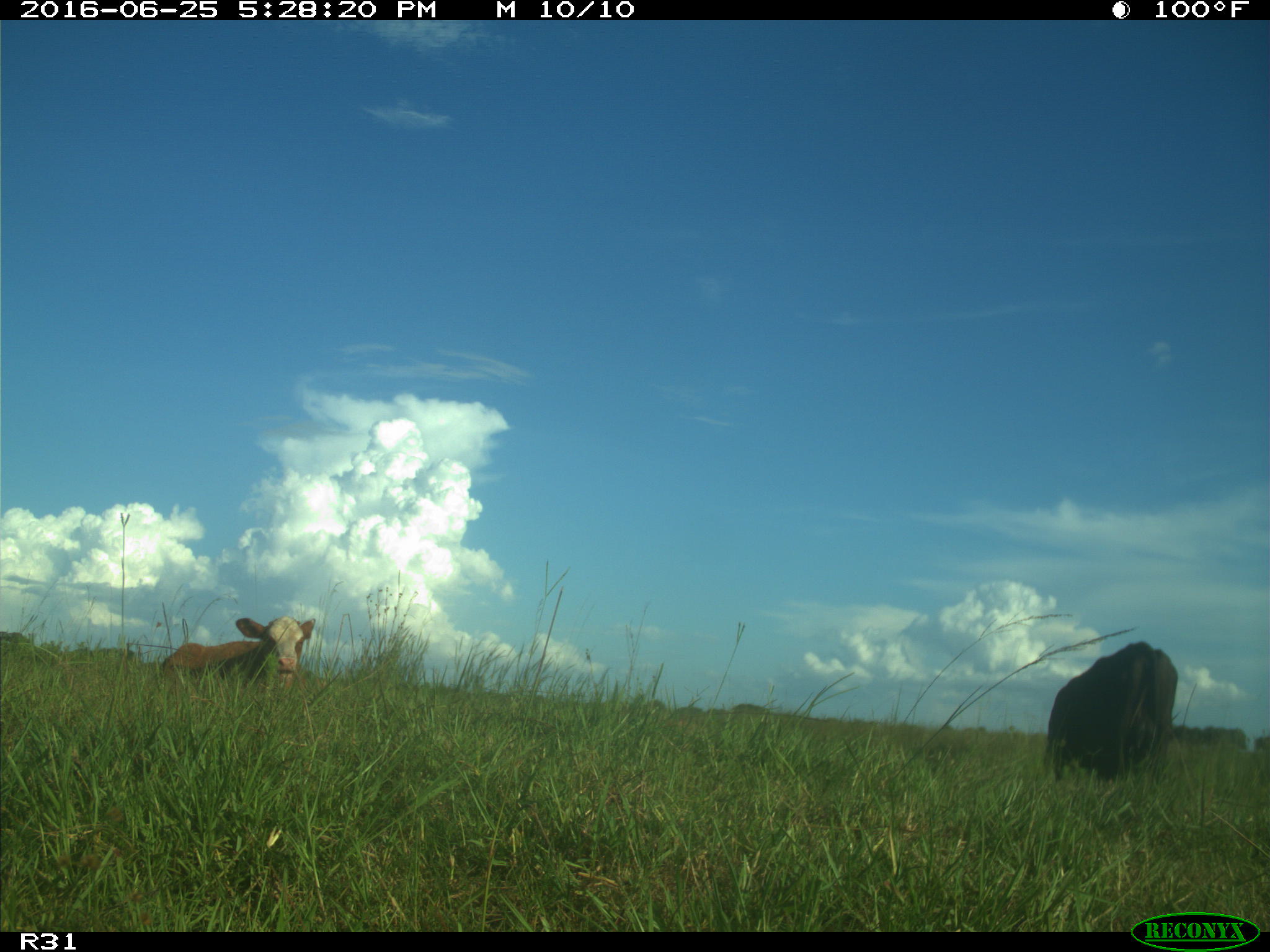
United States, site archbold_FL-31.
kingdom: Animalia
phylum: Chordata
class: Mammalia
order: Artiodactyla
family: Bovidae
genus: Bos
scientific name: Bos taurus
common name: domestic cow